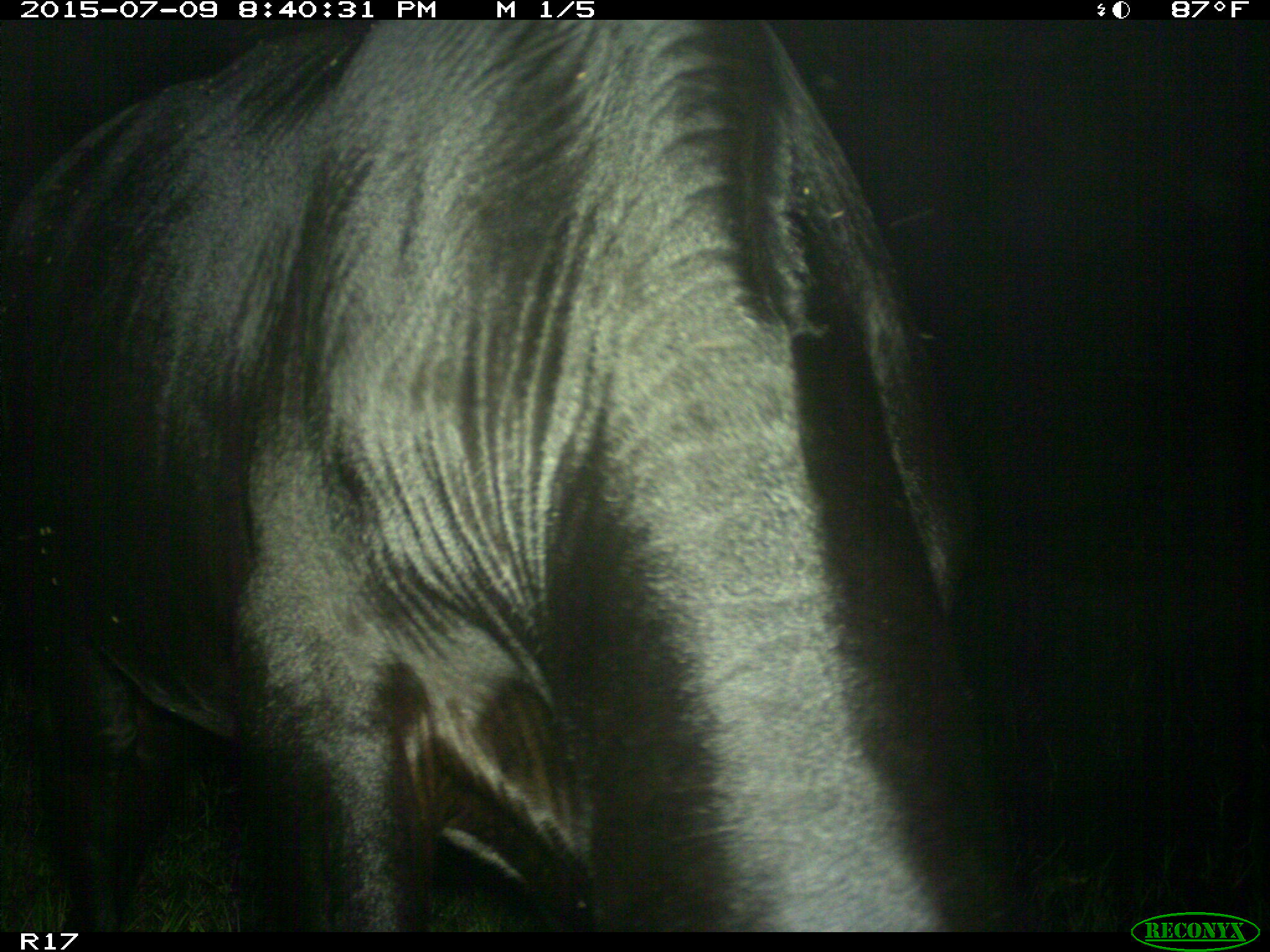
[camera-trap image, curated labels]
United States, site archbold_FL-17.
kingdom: Animalia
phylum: Chordata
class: Mammalia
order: Artiodactyla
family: Bovidae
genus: Bos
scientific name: Bos taurus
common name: domestic cow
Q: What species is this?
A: Bos taurus (domestic cow).